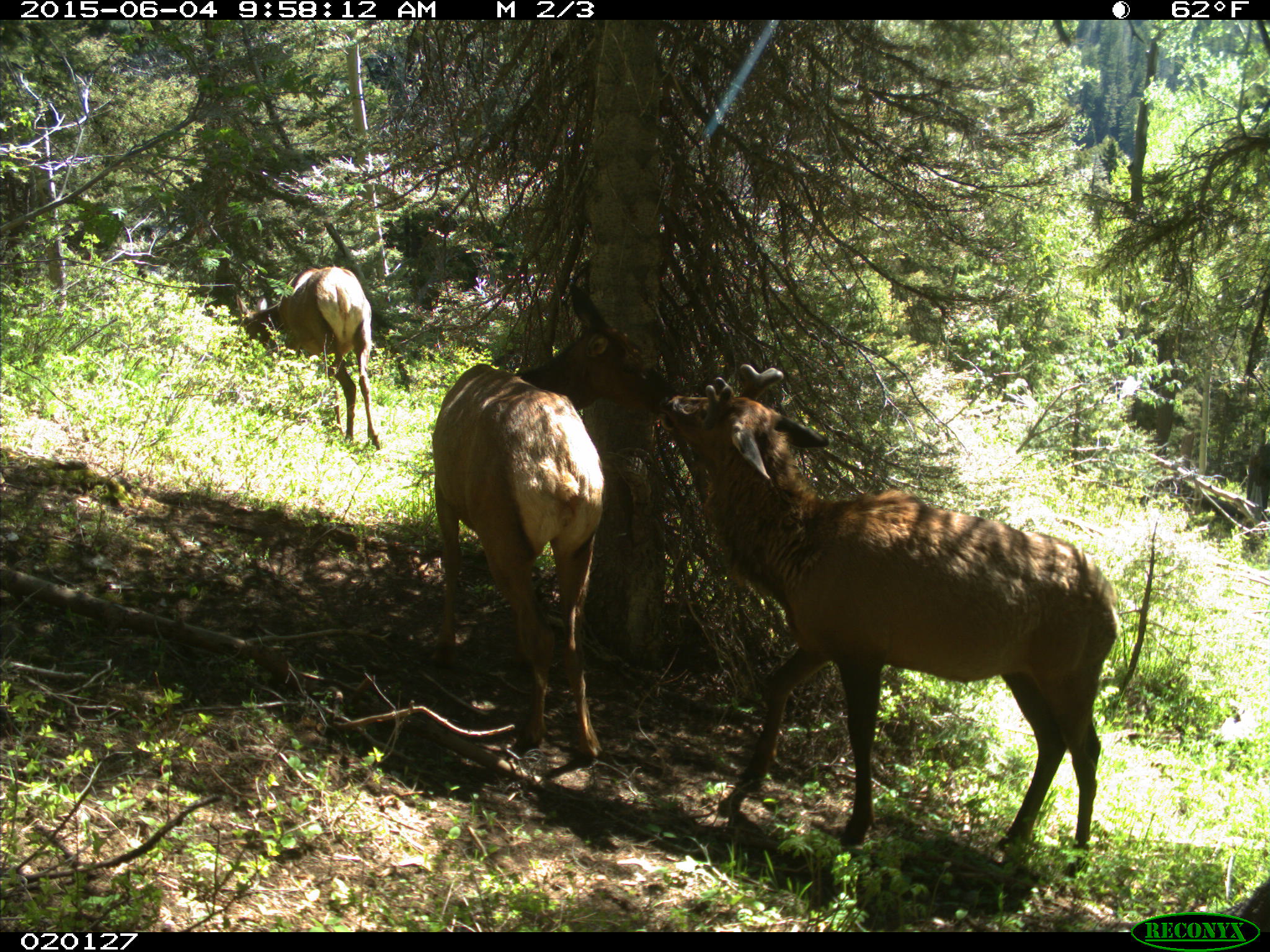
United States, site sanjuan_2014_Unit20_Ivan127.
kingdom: Animalia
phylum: Chordata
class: Mammalia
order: Artiodactyla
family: Cervidae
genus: Cervus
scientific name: Cervus elaphus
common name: red deer